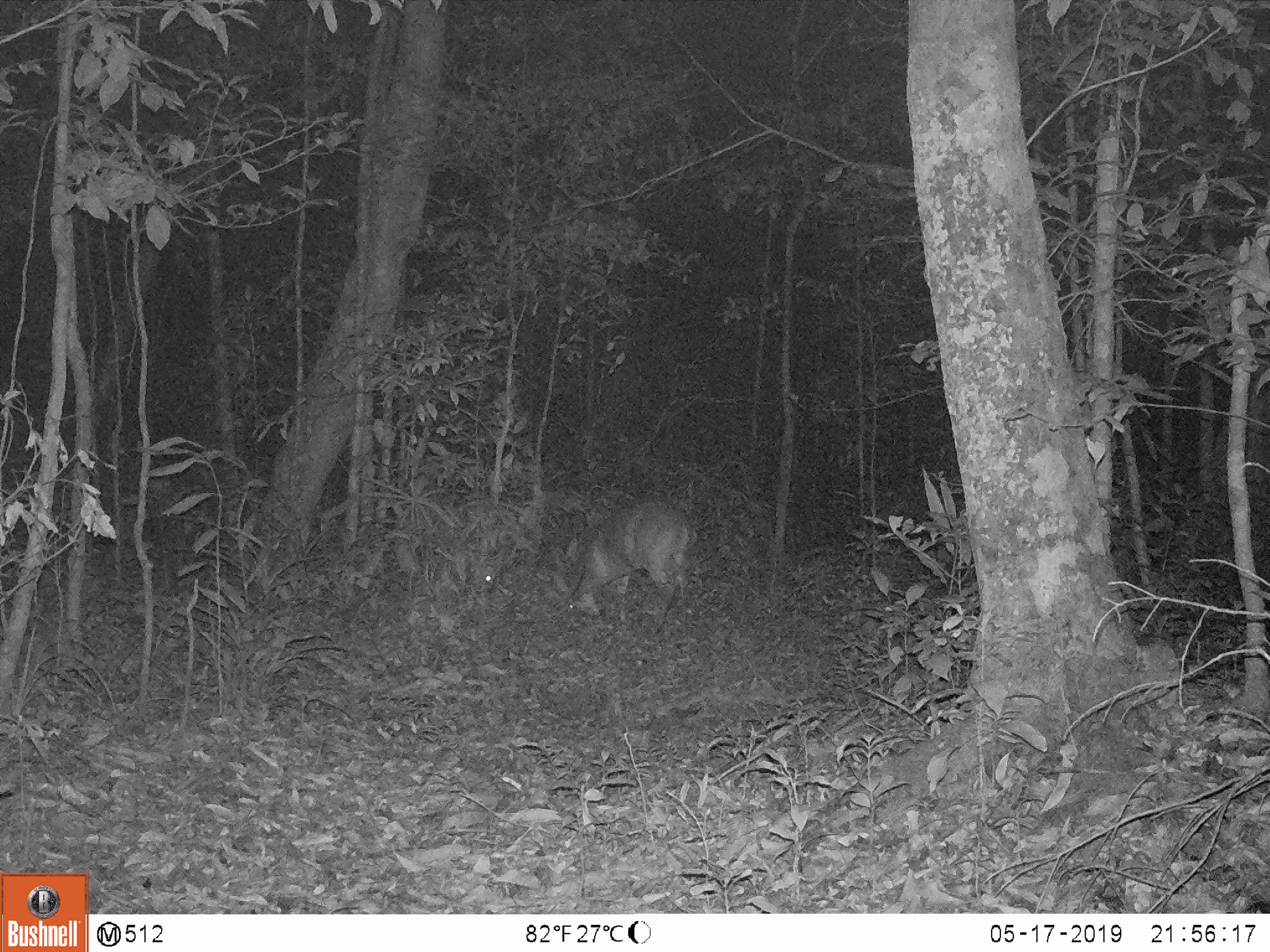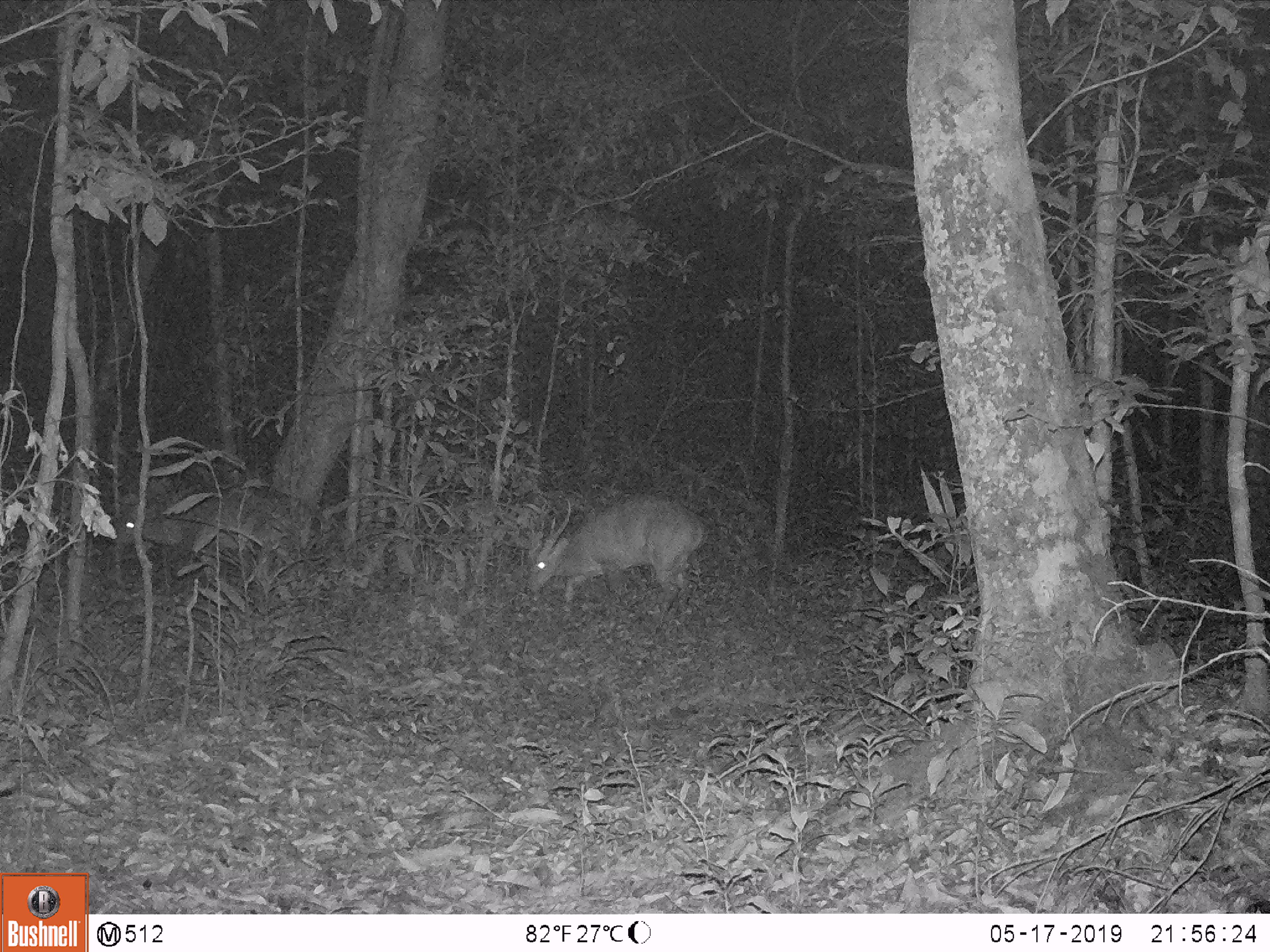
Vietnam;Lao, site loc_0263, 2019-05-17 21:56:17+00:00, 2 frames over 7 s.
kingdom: Animalia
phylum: Chordata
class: Mammalia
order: Artiodactyla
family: Cervidae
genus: Muntiacus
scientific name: Muntiacus vuquangensis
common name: large-antlered muntjac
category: large antlered muntjac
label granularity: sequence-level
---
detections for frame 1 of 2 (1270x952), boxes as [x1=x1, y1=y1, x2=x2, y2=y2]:
large antlered muntjac: [x1=558, y1=499, x2=697, y2=638]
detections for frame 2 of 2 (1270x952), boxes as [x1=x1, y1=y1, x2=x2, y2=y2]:
large antlered muntjac: [x1=526, y1=495, x2=710, y2=634]; [x1=101, y1=482, x2=318, y2=591]